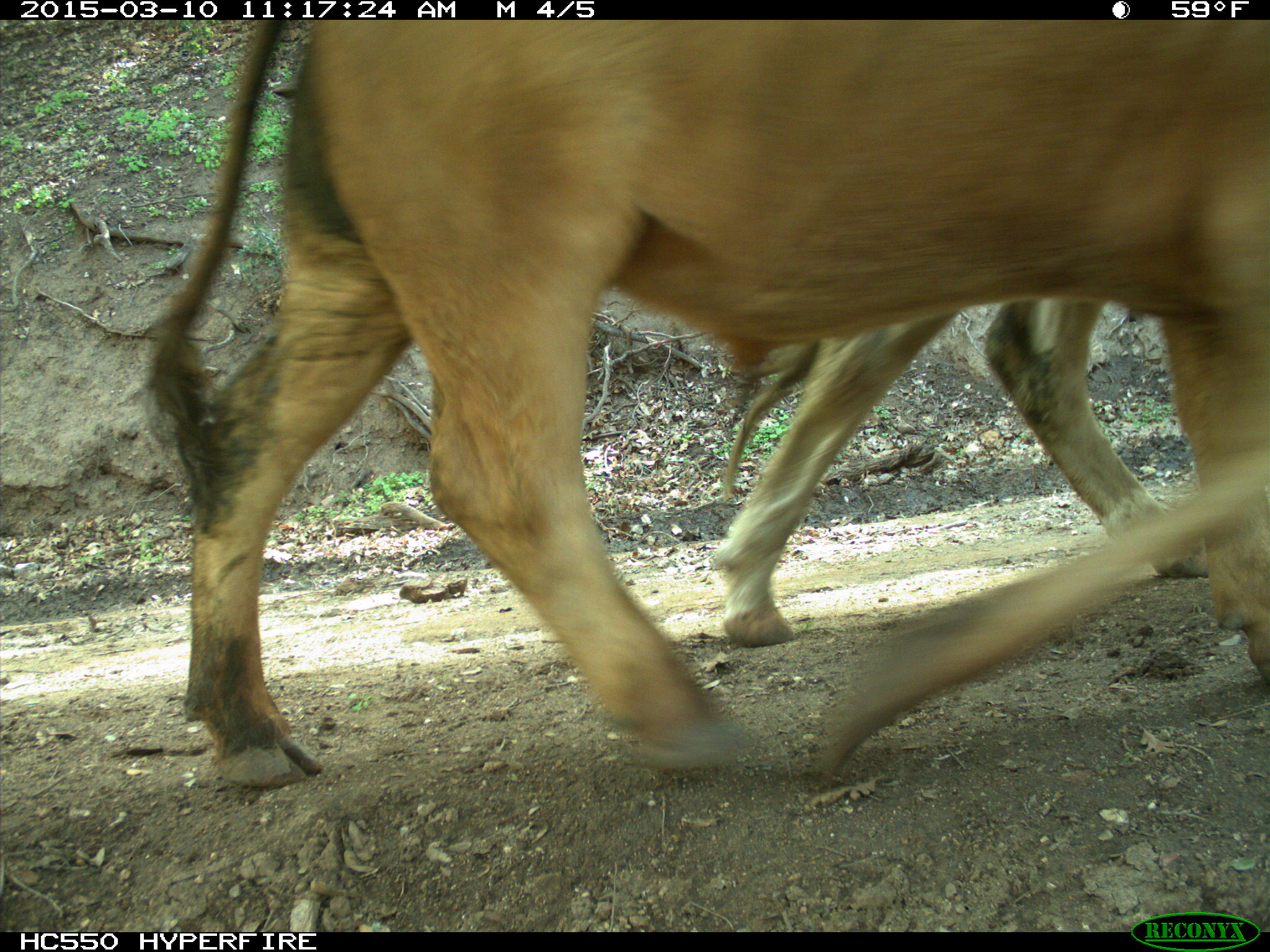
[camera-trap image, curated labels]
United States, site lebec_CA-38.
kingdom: Animalia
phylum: Chordata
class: Mammalia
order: Artiodactyla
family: Bovidae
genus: Bos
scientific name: Bos taurus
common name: domestic cow